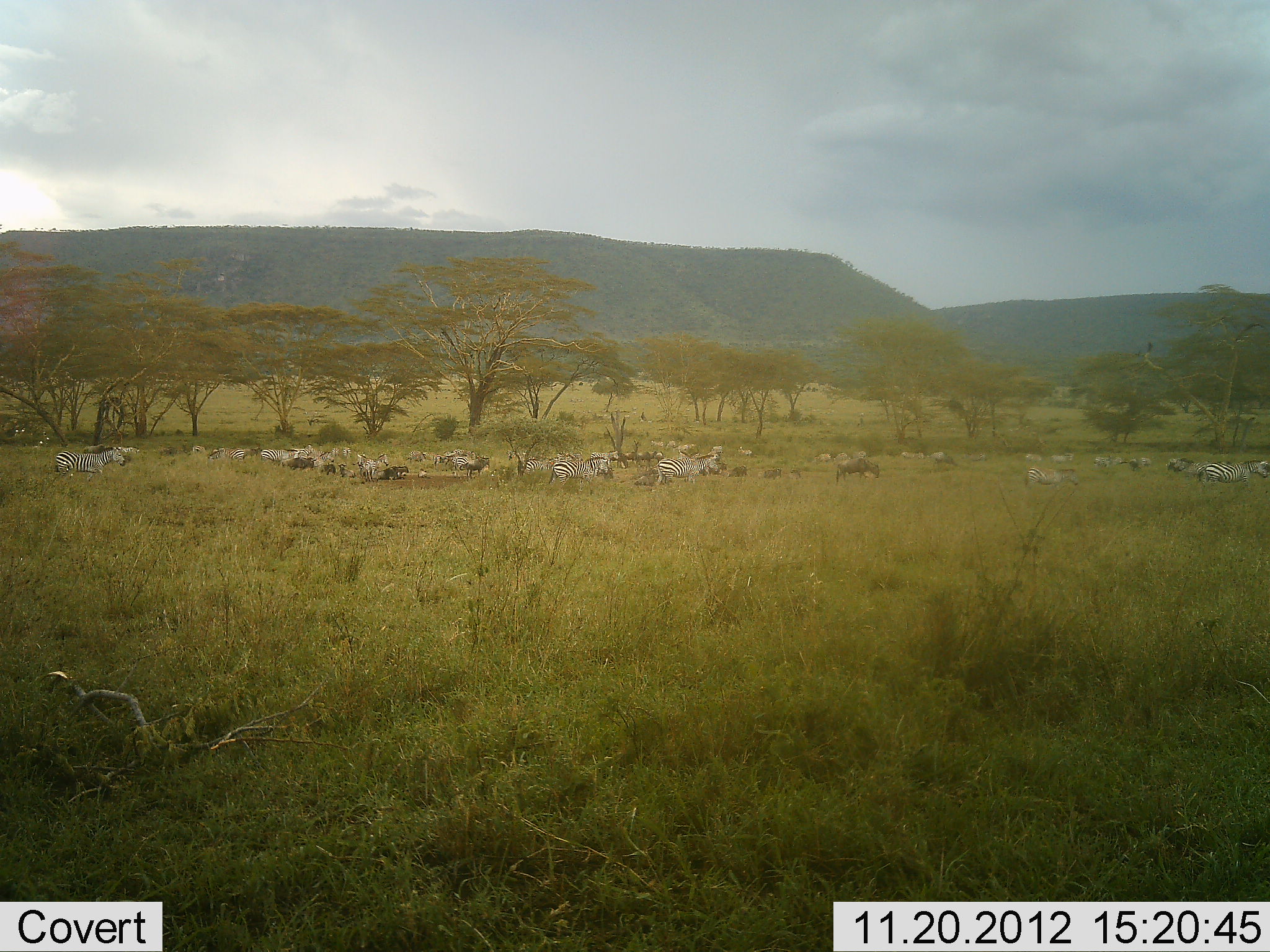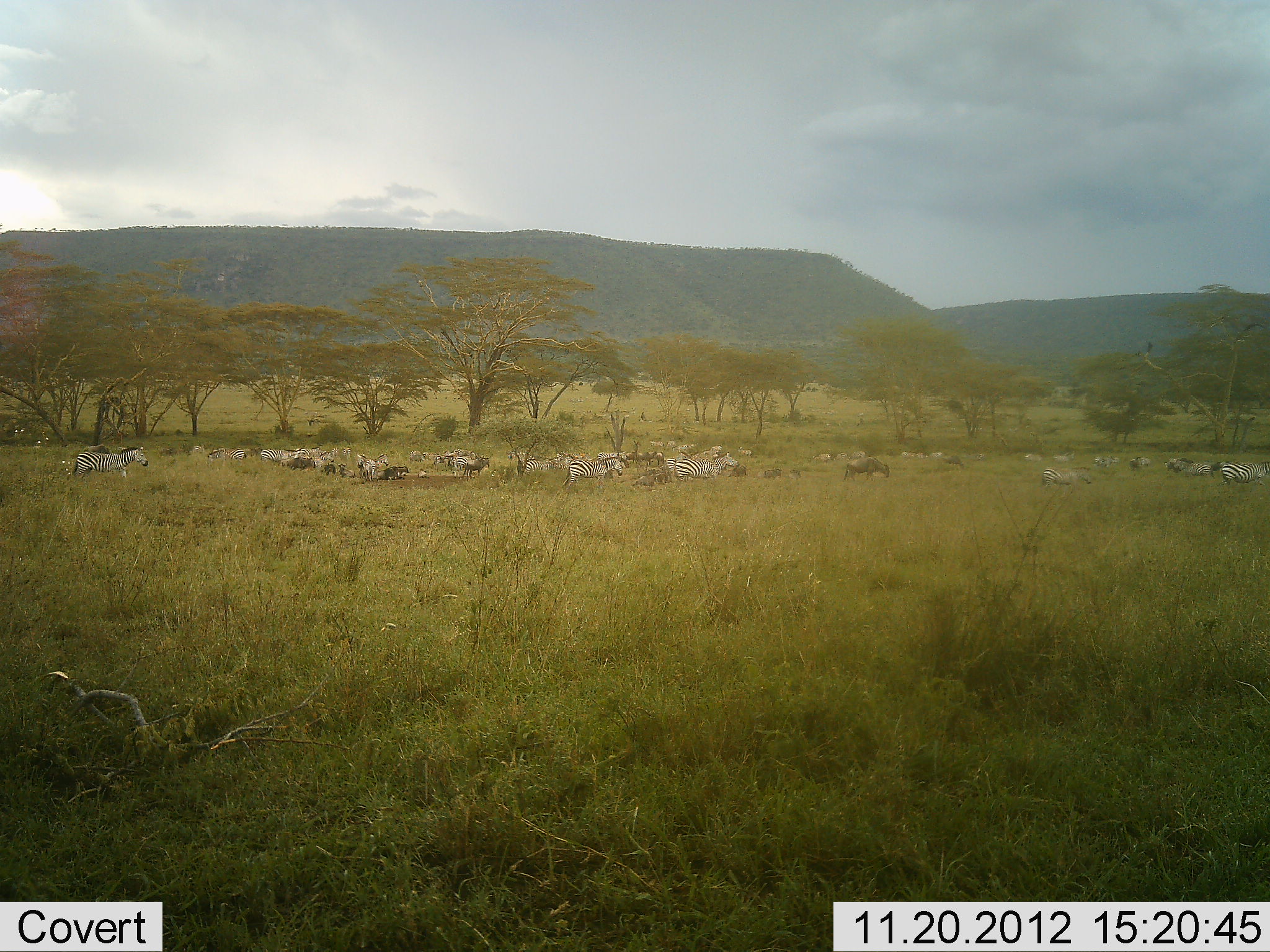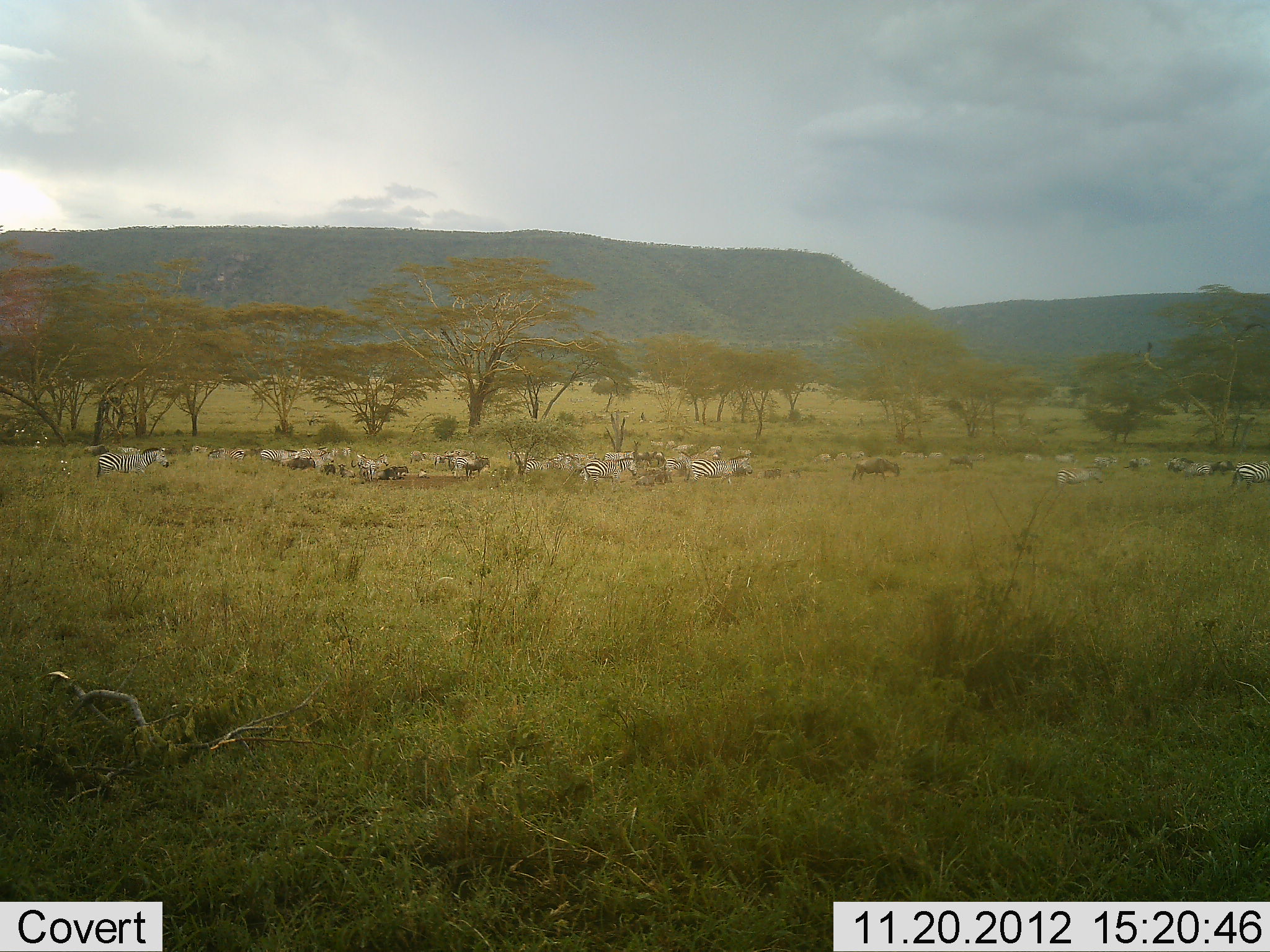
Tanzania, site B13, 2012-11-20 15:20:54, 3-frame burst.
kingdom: Animalia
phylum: Chordata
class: Mammalia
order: Artiodactyla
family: Bovidae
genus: Connochaetes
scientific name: Connochaetes taurinus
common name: blue wildebeest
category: wildebeest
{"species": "wildebeest (blue wildebeest) (Connochaetes taurinus)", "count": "11-50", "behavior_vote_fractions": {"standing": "40%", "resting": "10%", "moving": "70%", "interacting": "10%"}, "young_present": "0%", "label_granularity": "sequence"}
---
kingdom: Animalia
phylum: Chordata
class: Mammalia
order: Perissodactyla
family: Equidae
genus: Equus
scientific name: Equus quagga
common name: plains zebra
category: zebra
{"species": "zebra (plains zebra) (Equus quagga)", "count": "11-50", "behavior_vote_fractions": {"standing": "47%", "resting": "7%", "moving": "93%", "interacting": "13%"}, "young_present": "0%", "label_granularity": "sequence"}